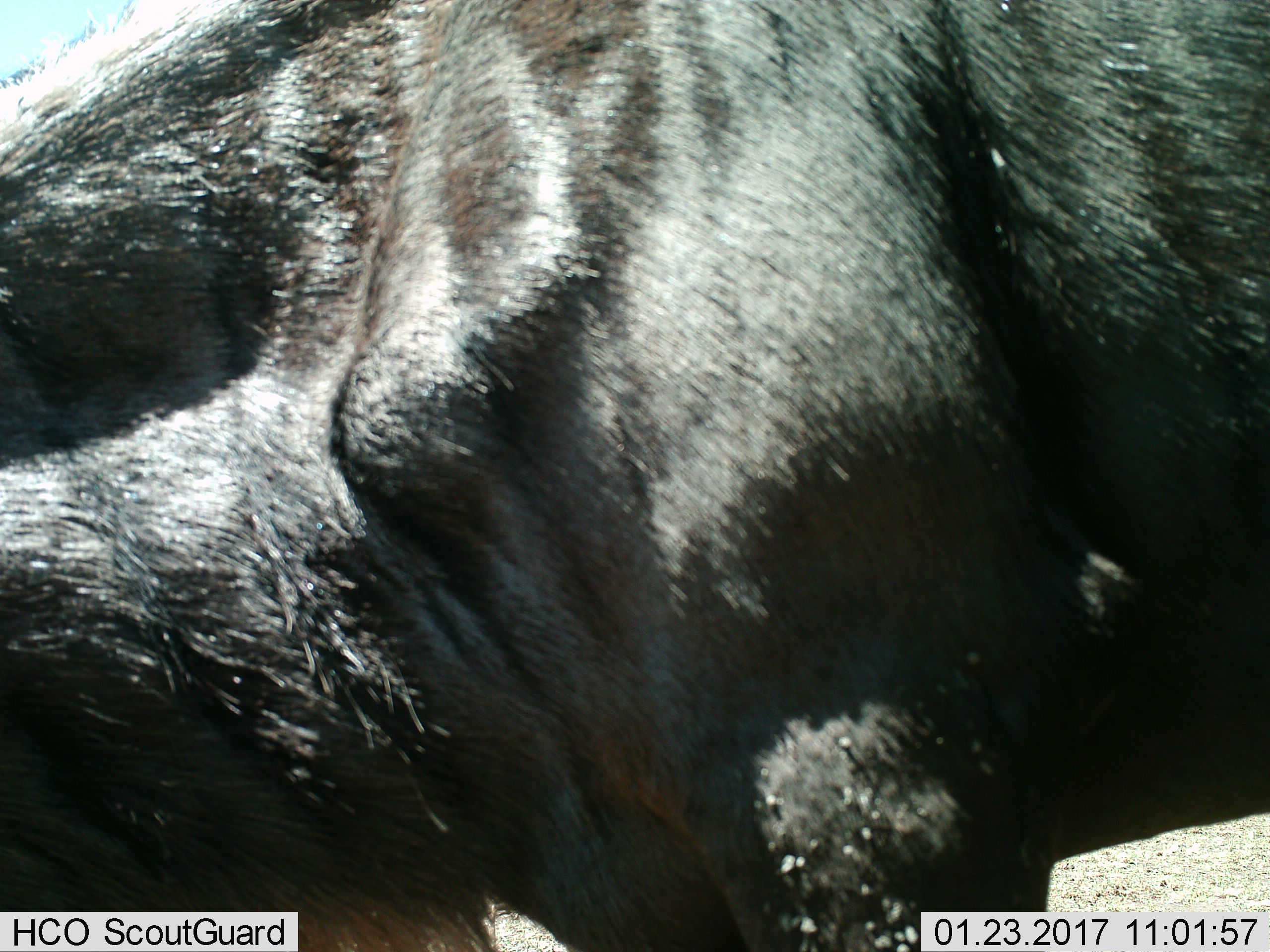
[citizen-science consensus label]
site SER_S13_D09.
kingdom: Animalia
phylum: Chordata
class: Mammalia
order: Artiodactyla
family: Bovidae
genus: Connochaetes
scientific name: Connochaetes taurinus taurinus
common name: blue wildebeest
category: wildebeestblue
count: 1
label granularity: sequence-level